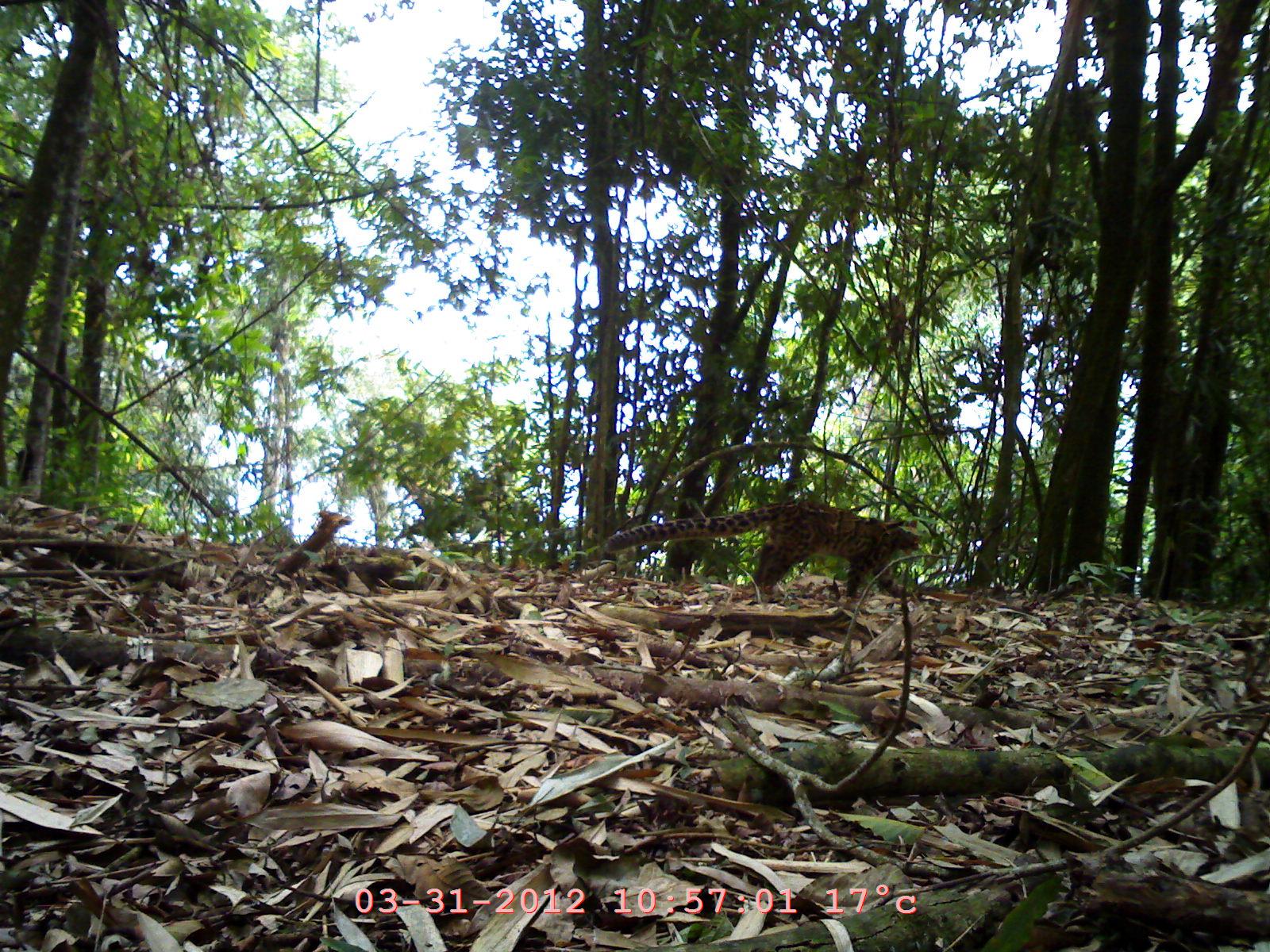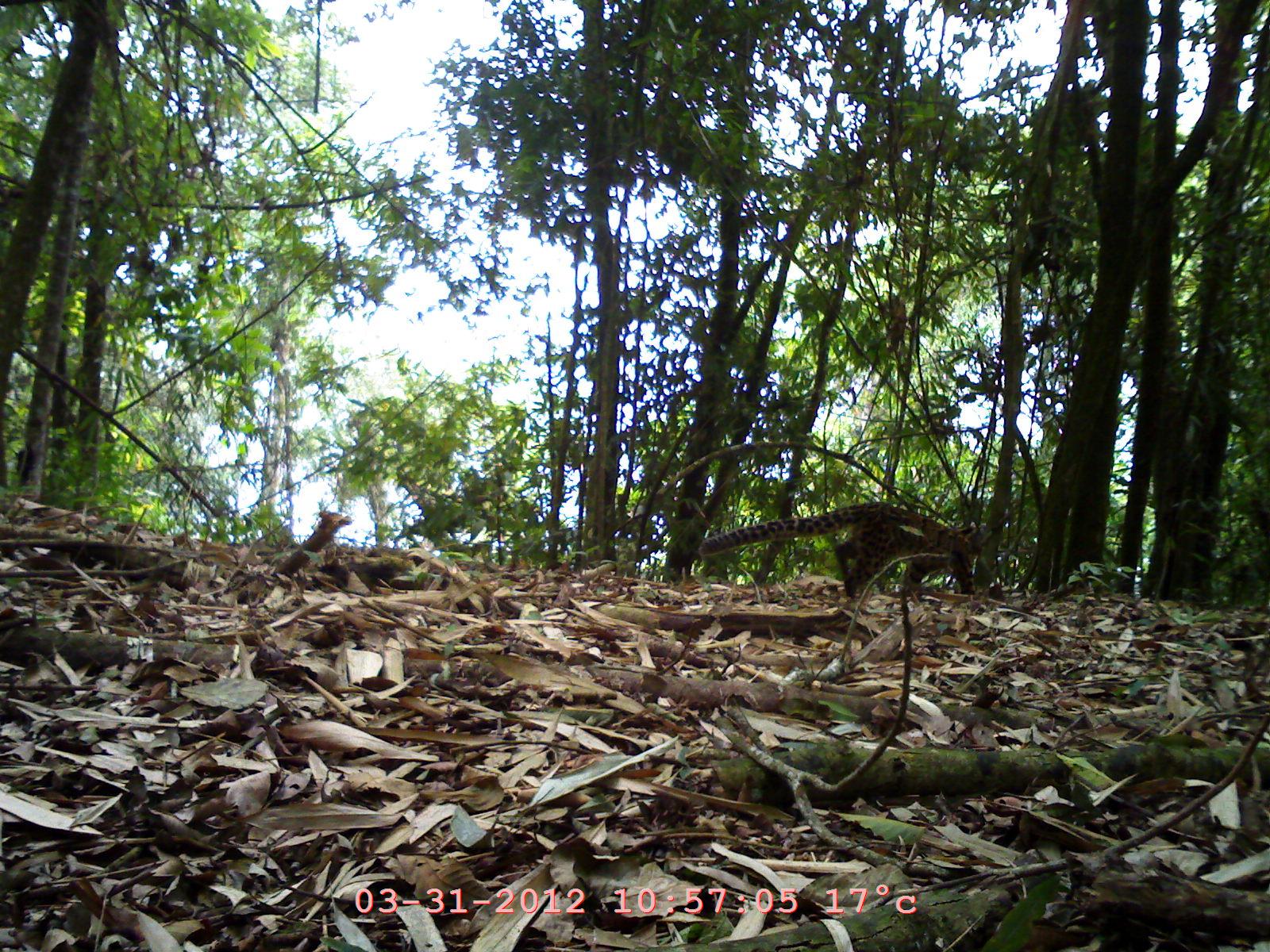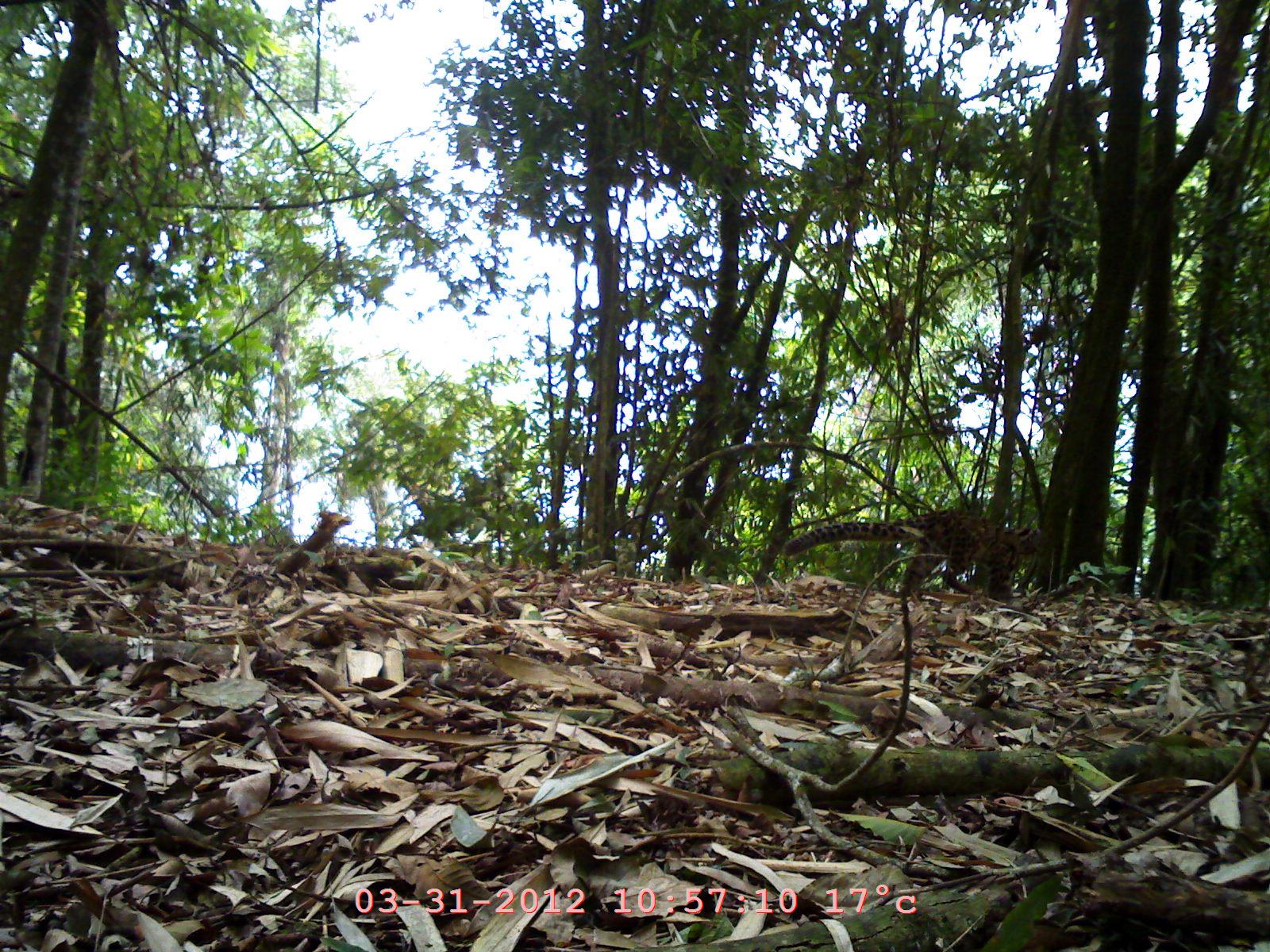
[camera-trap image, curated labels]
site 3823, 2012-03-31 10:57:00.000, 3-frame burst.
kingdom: Animalia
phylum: Chordata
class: Mammalia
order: Carnivora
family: Felidae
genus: Pardofelis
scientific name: Pardofelis marmorata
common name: marbled cat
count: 1